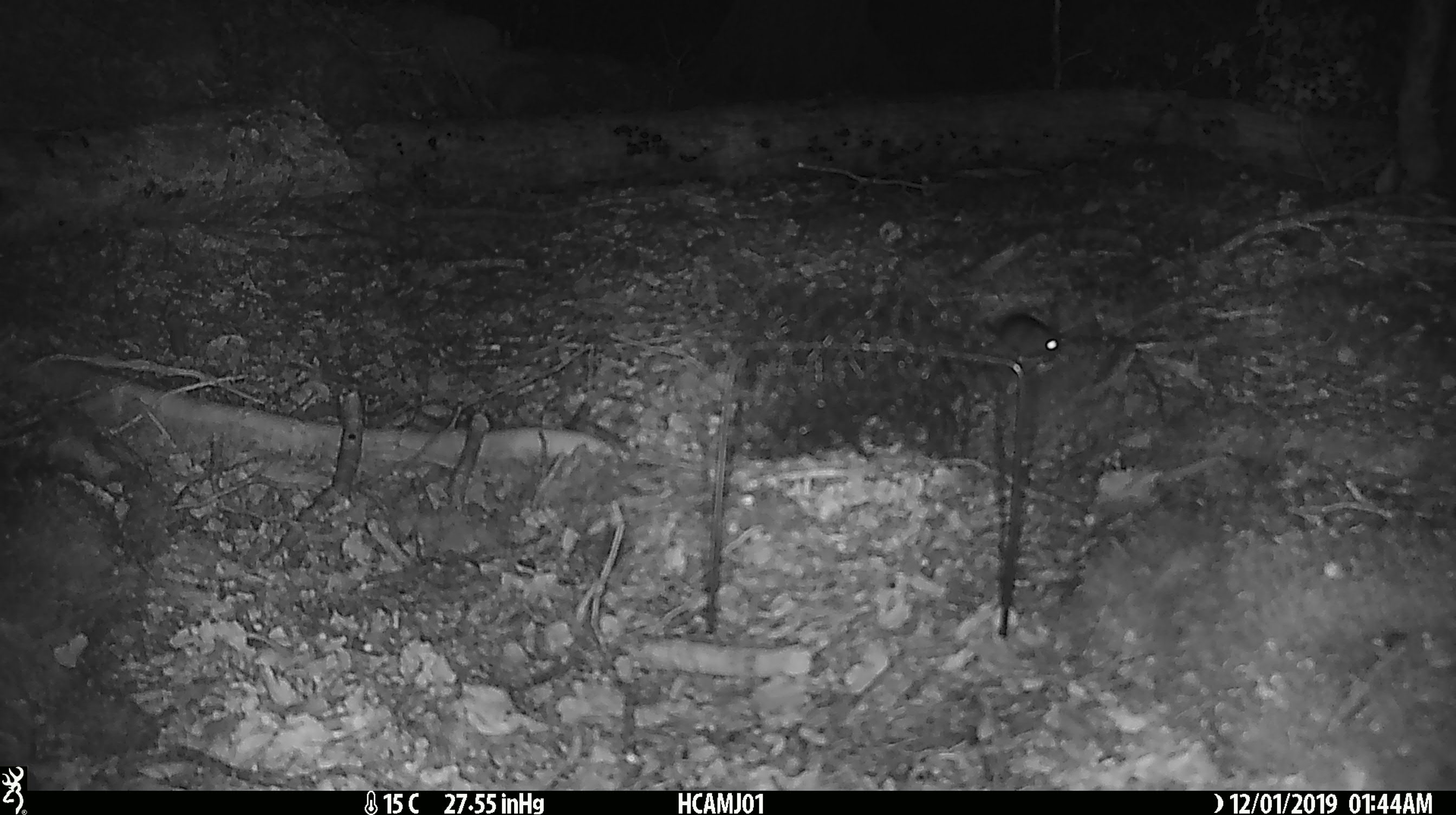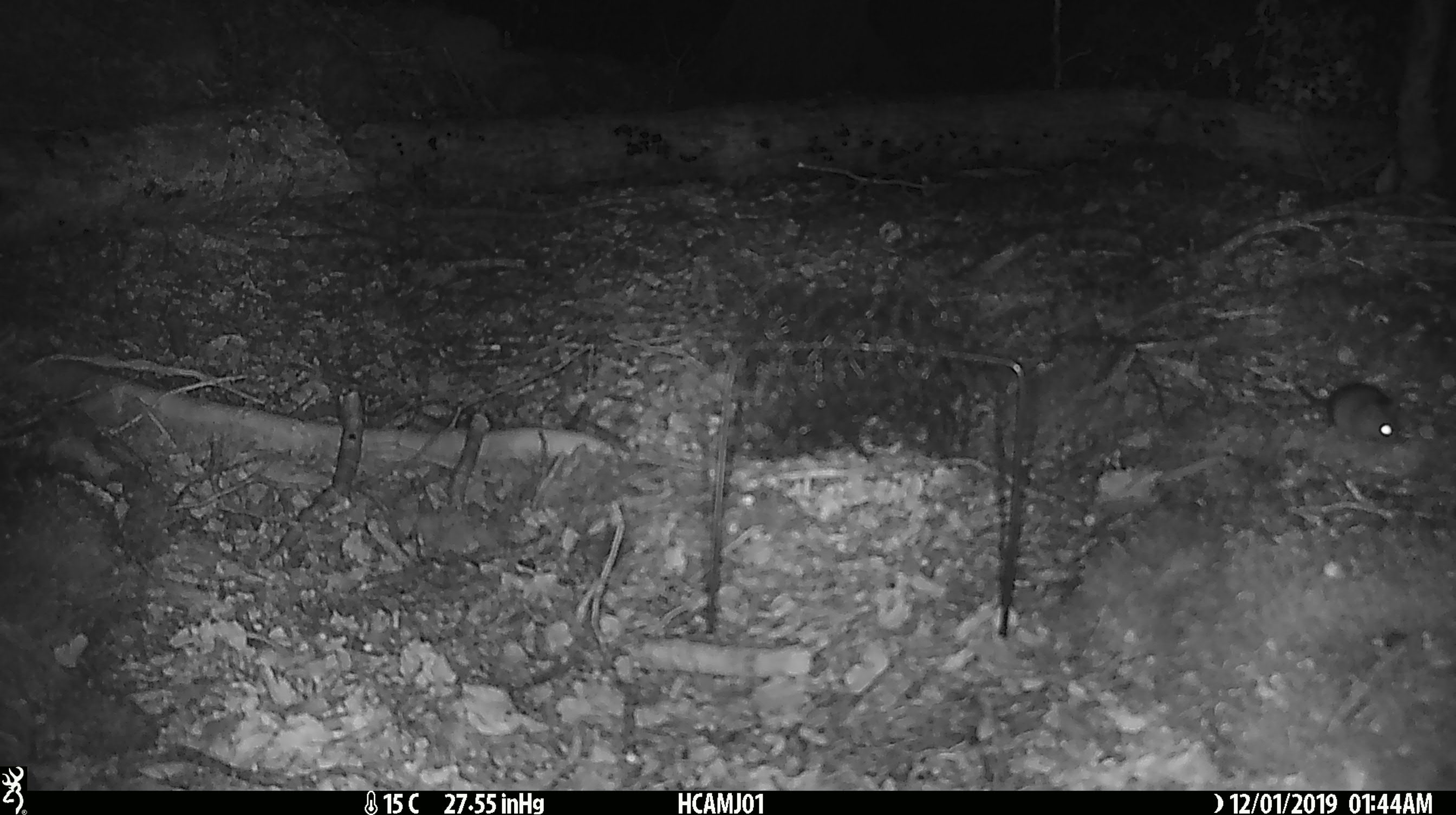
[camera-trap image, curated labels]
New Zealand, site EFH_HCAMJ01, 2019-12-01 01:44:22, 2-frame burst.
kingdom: Animalia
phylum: Chordata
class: Mammalia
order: Rodentia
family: Muridae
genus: Mus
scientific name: Mus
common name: mouse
Mouse (Mus).